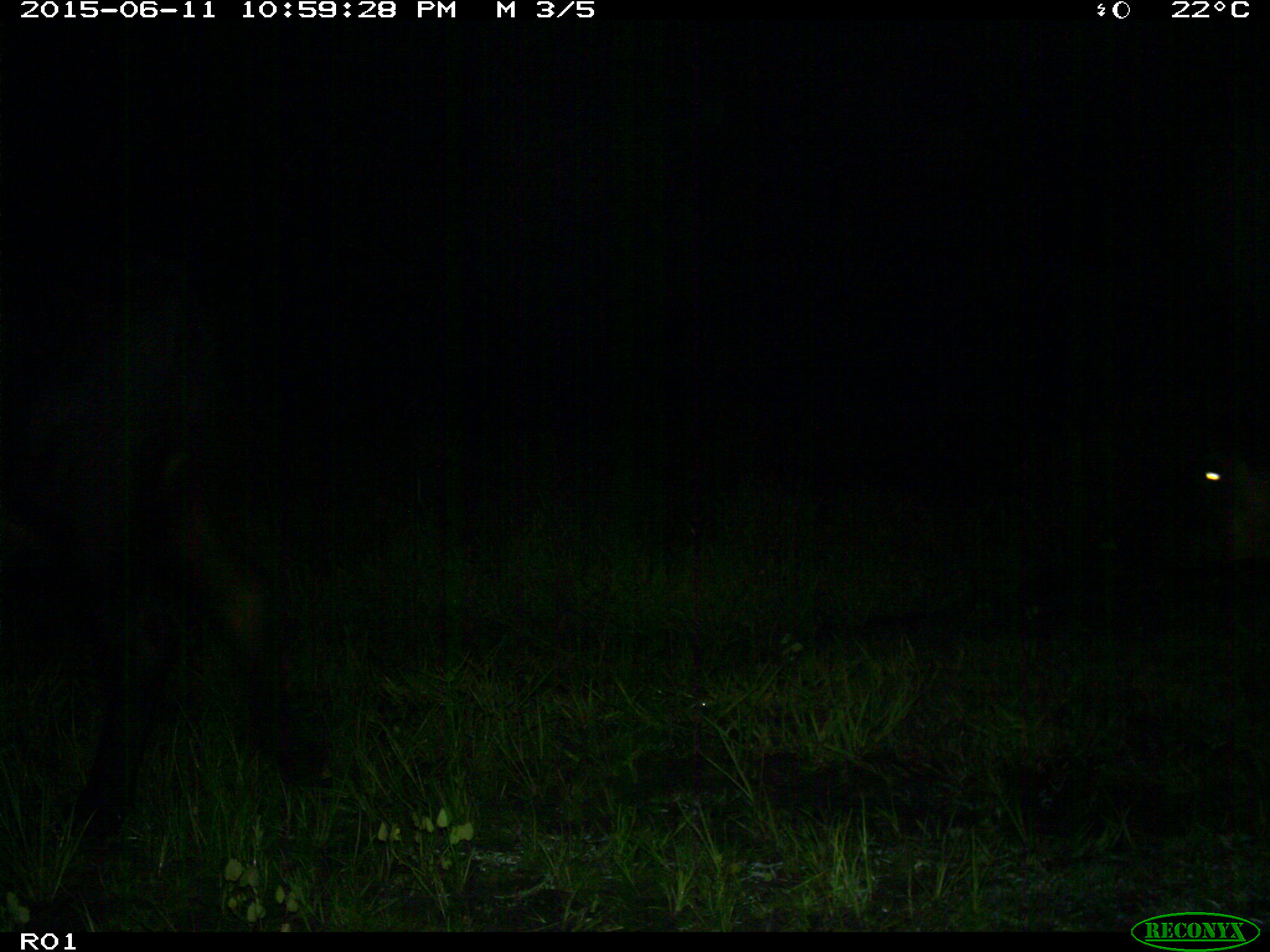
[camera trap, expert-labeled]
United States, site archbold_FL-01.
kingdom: Animalia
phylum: Chordata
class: Mammalia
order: Artiodactyla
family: Bovidae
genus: Bos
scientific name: Bos taurus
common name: domestic cow